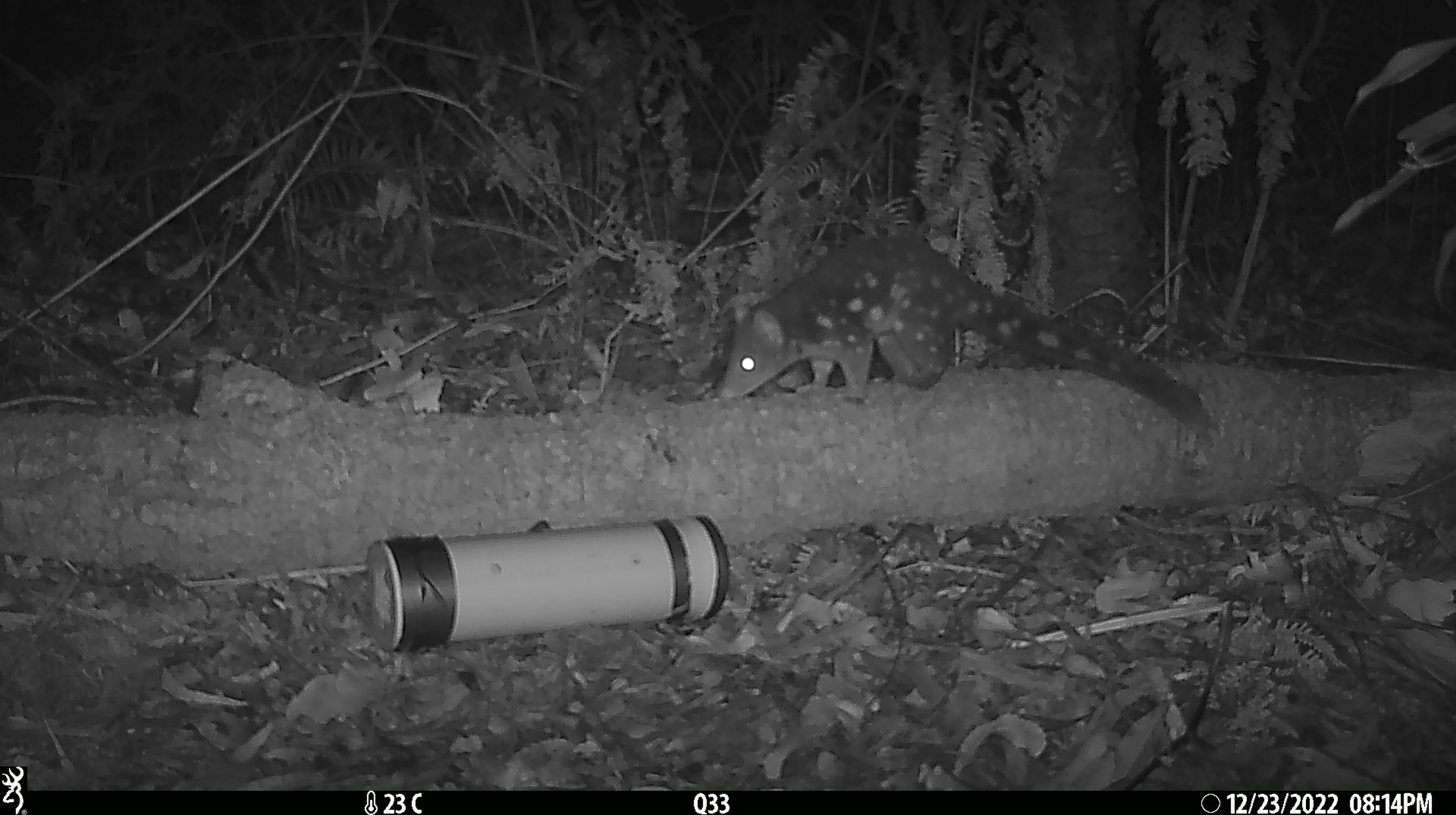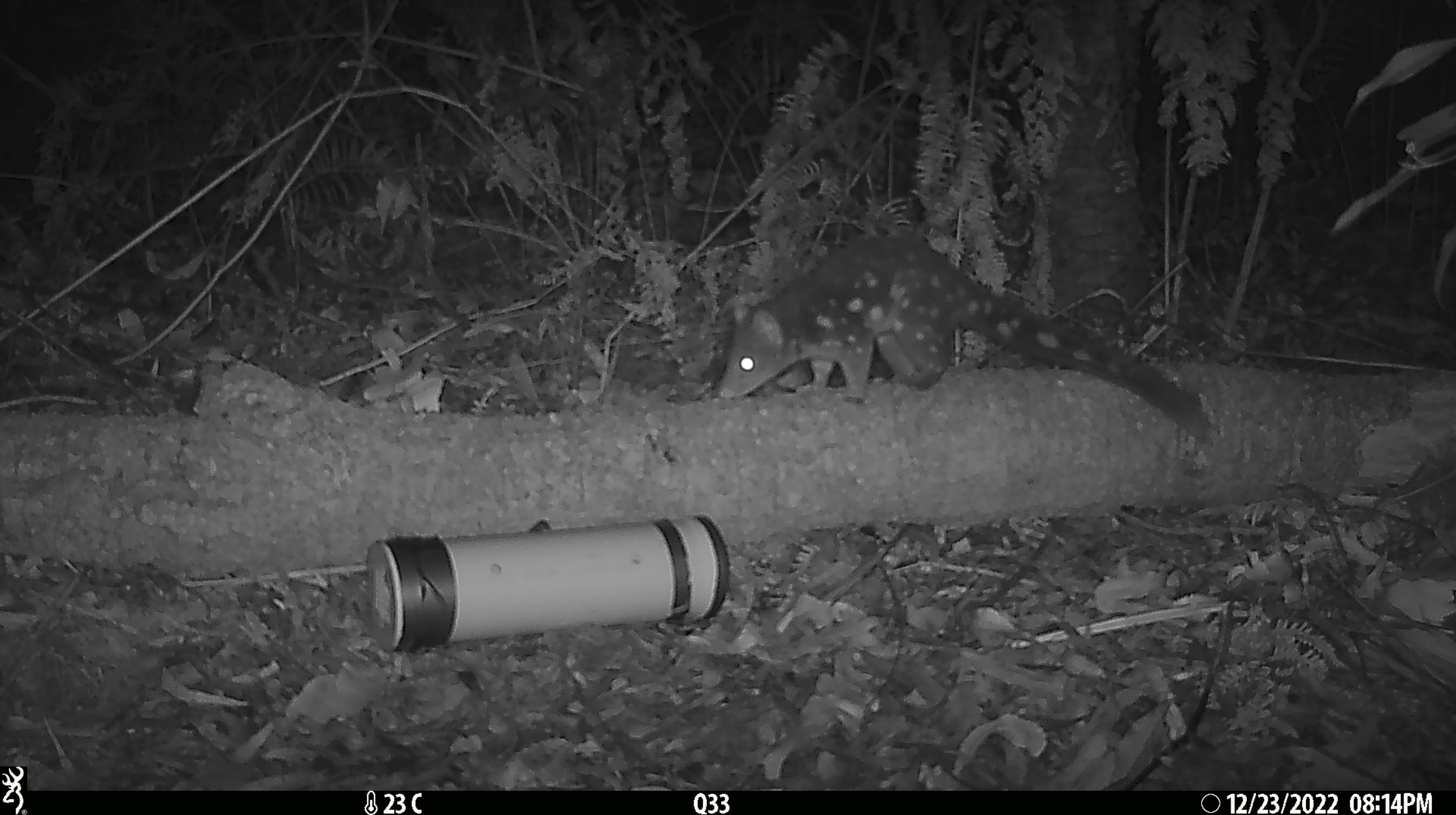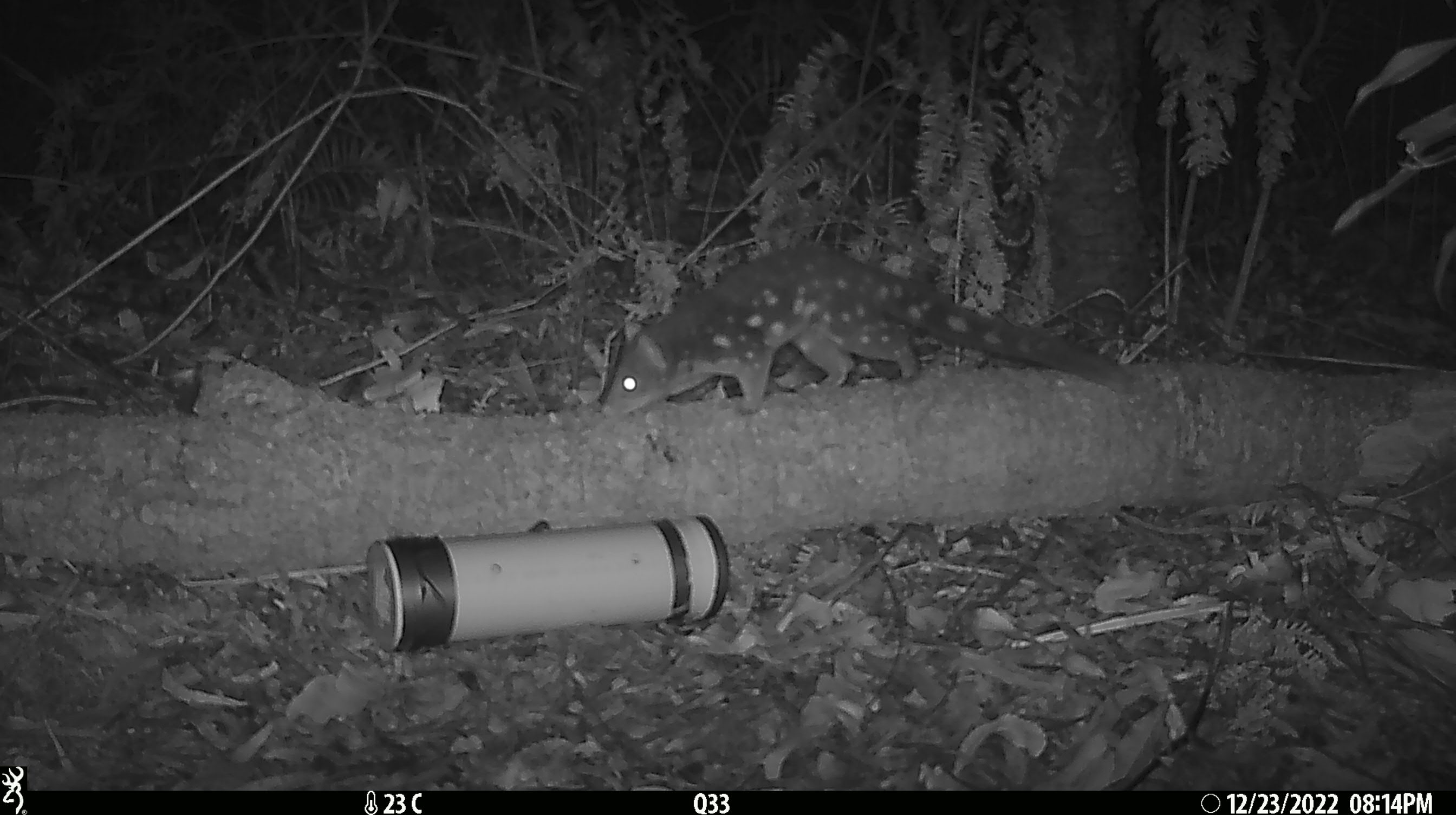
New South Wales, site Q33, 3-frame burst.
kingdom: Animalia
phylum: Chordata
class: Mammalia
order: Dasyuromorphia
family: Dasyuridae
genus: Dasyurus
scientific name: Dasyurus maculatus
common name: spotted-tailed quoll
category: quoll